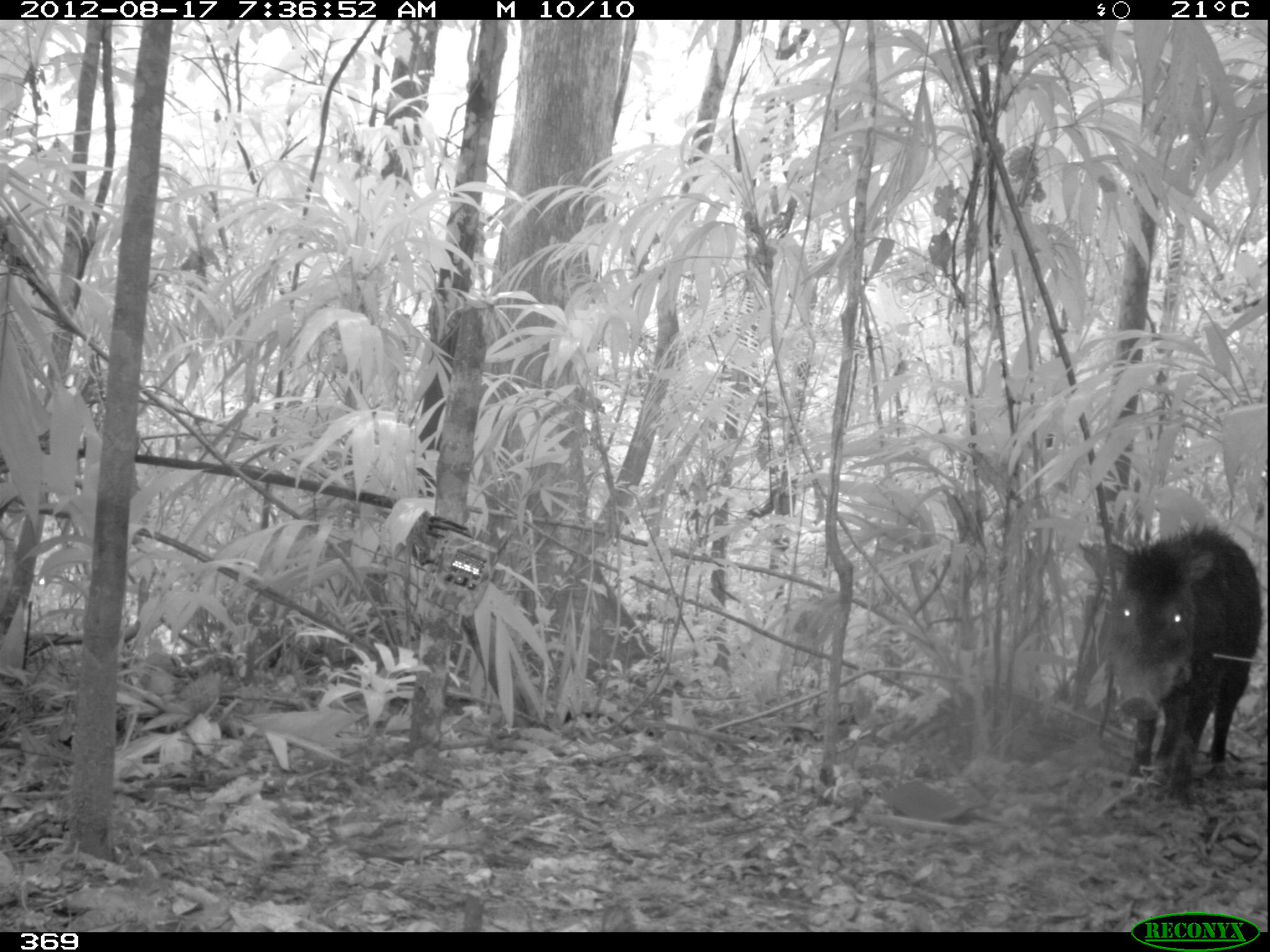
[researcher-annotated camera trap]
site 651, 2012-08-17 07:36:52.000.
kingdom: Animalia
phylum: Chordata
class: Mammalia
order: Artiodactyla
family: Tayassuidae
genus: Tayassu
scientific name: Tayassu pecari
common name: white-lipped peccary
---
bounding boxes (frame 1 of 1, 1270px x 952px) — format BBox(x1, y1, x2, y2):
tayassu pecari: BBox(1105, 521, 1266, 807)